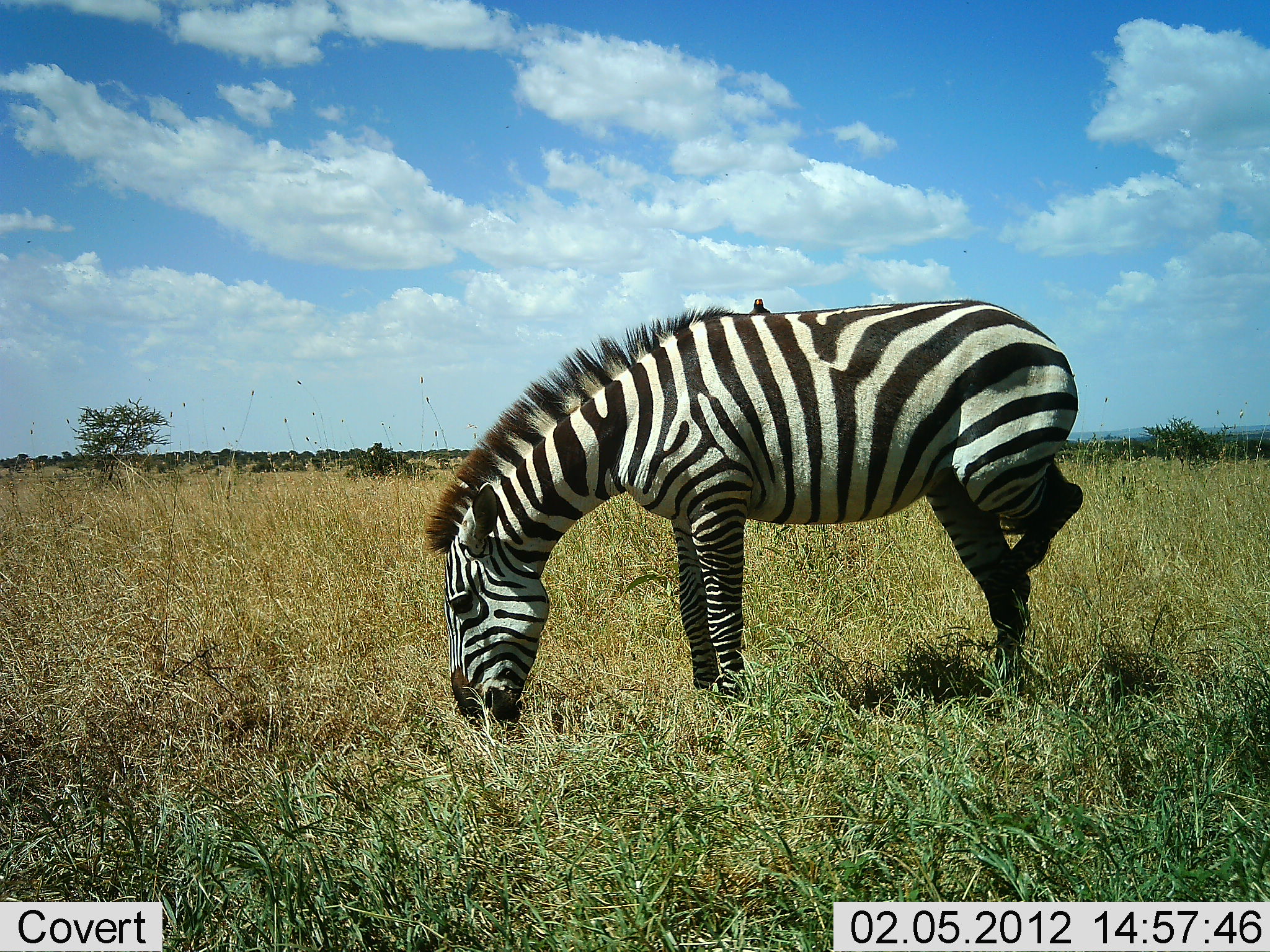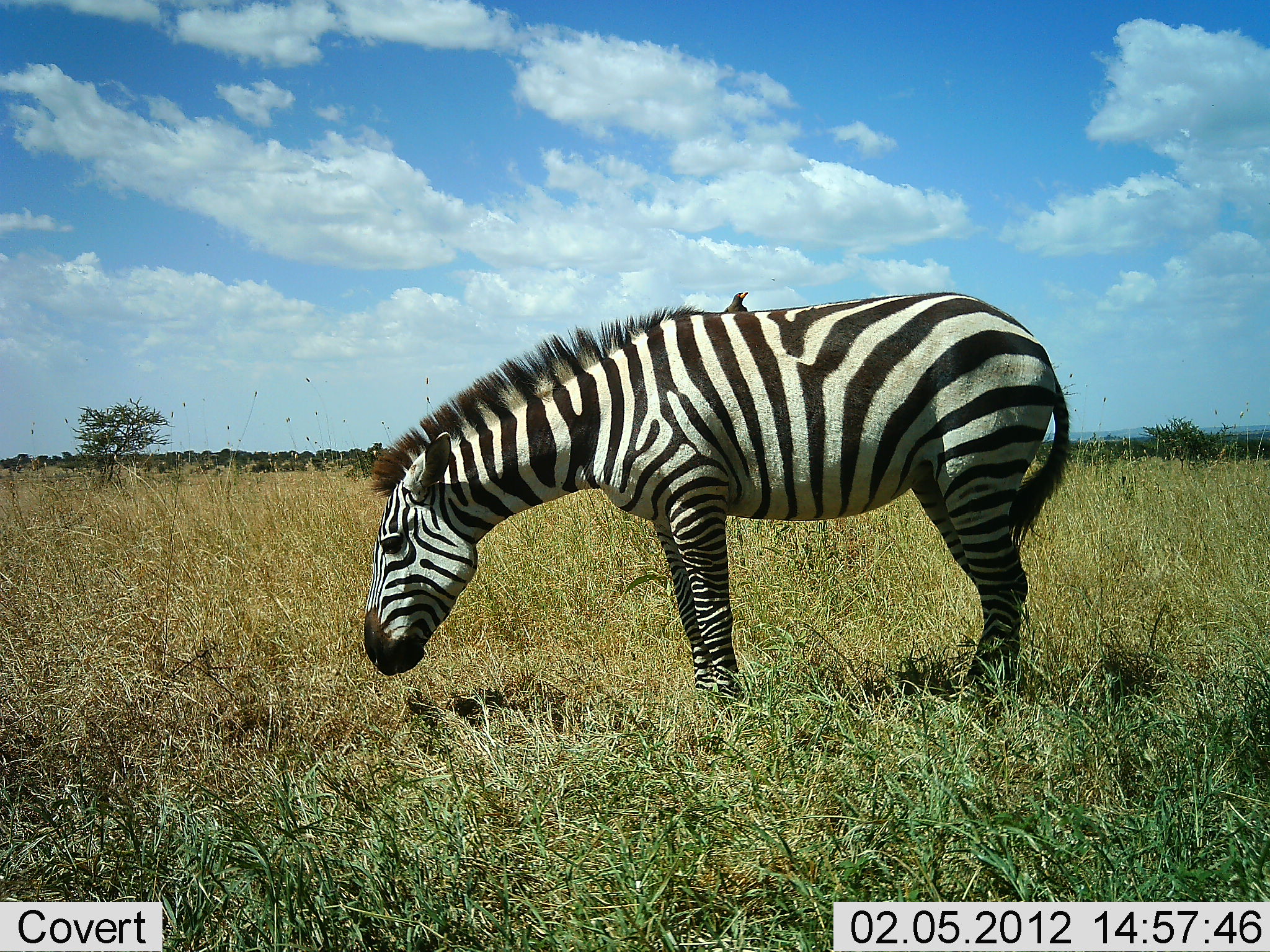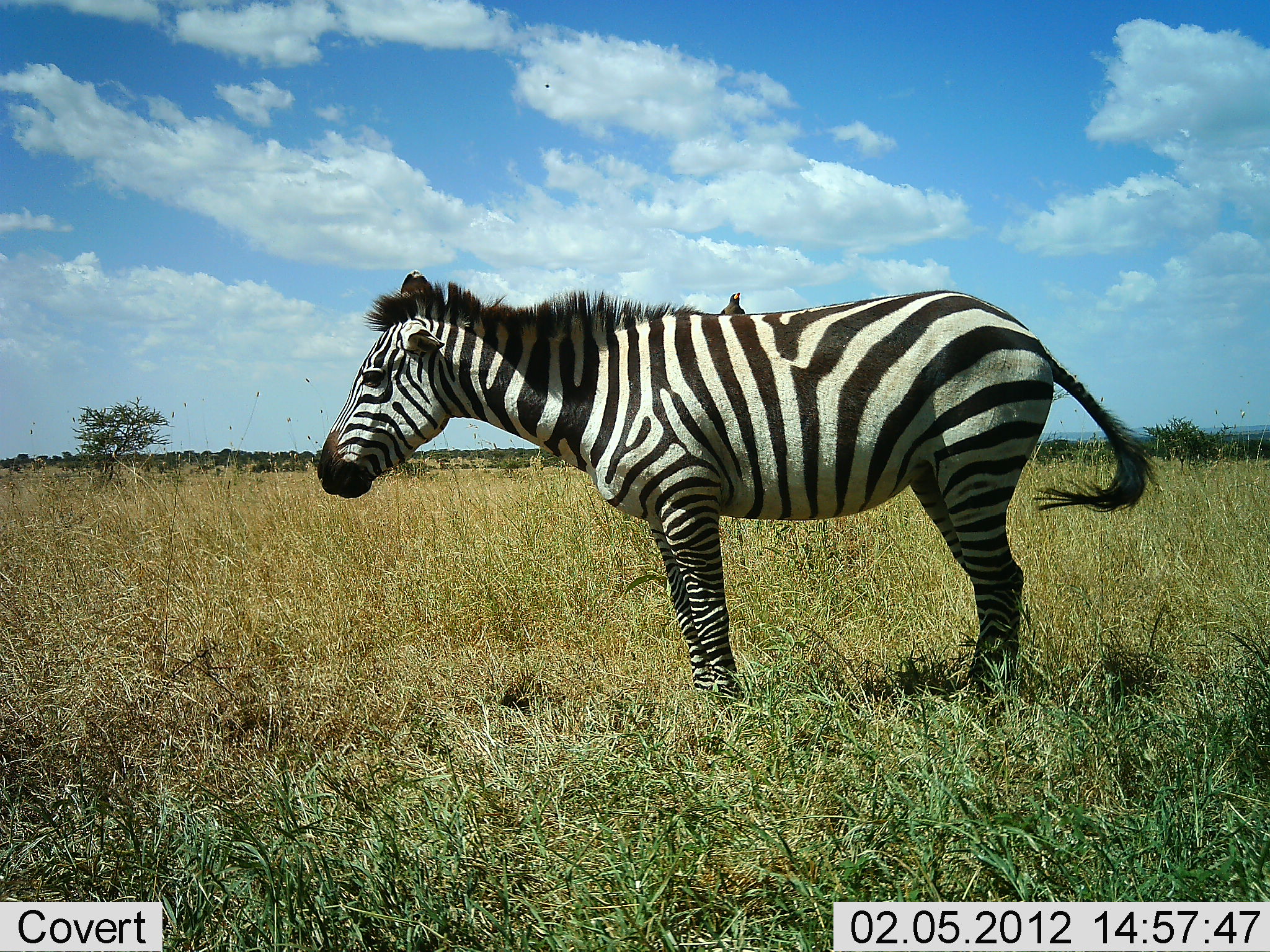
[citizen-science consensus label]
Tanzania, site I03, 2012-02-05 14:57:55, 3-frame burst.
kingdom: Animalia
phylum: Chordata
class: Mammalia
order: Perissodactyla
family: Equidae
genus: Equus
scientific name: Equus quagga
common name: plains zebra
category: zebra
Zebra (plains zebra) (Equus quagga), count 1. Behavior (volunteer vote fractions): standing 47%, resting 0%, moving 0%, interacting 6%. Young present (vote fraction): 0%. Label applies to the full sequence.